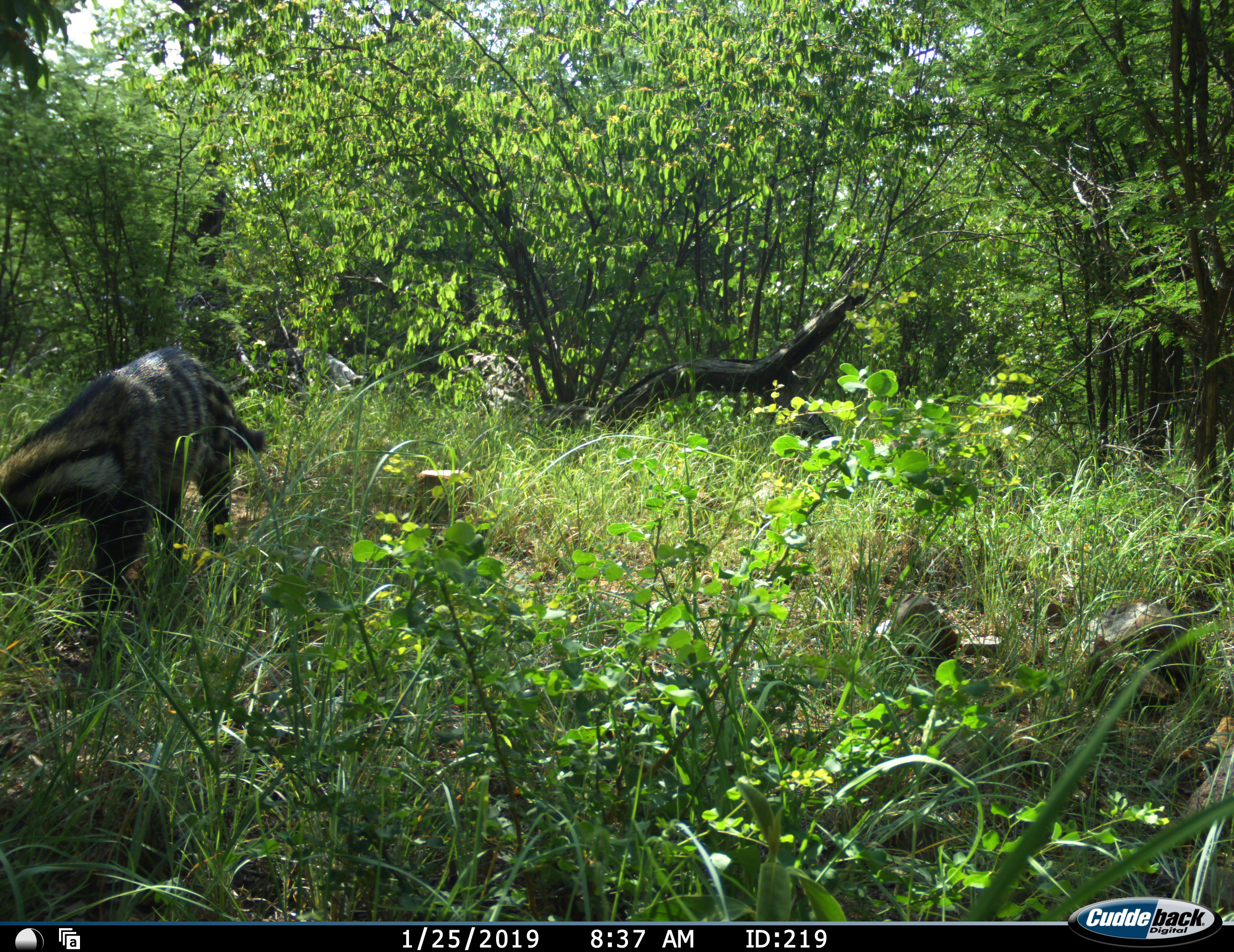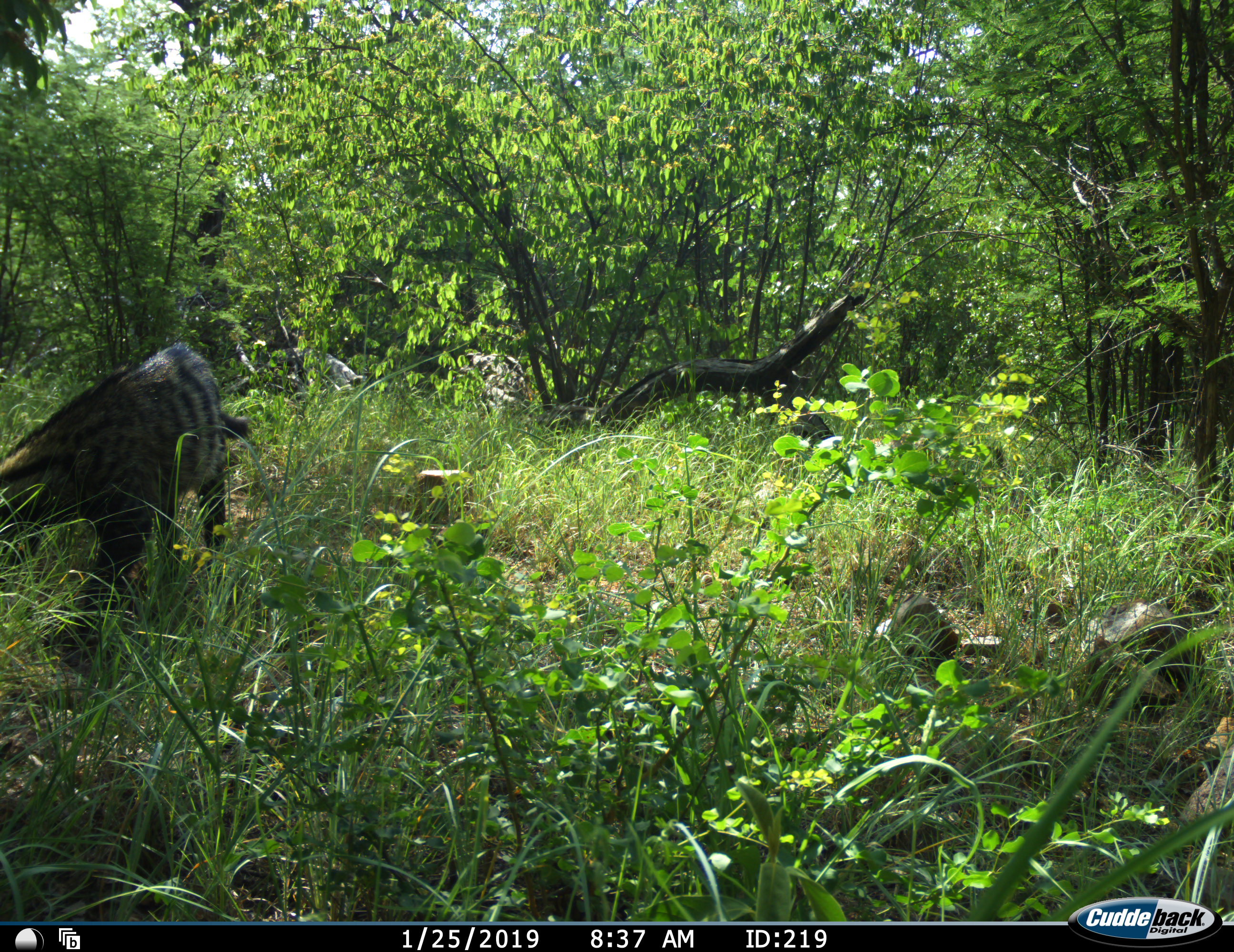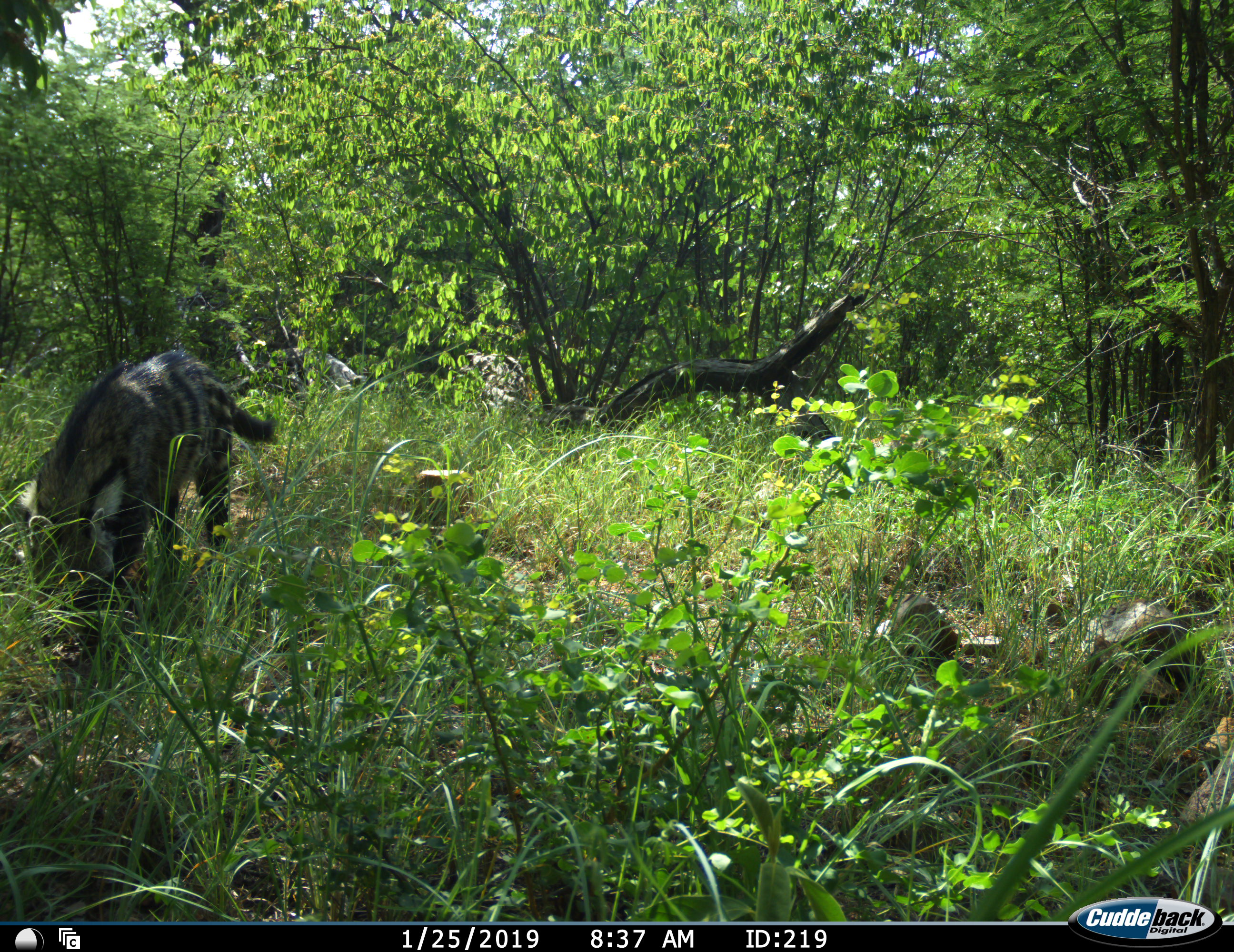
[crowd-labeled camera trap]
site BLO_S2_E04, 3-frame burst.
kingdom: Animalia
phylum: Chordata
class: Mammalia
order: Carnivora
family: Viverridae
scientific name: Viverridae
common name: civet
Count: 1.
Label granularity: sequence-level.